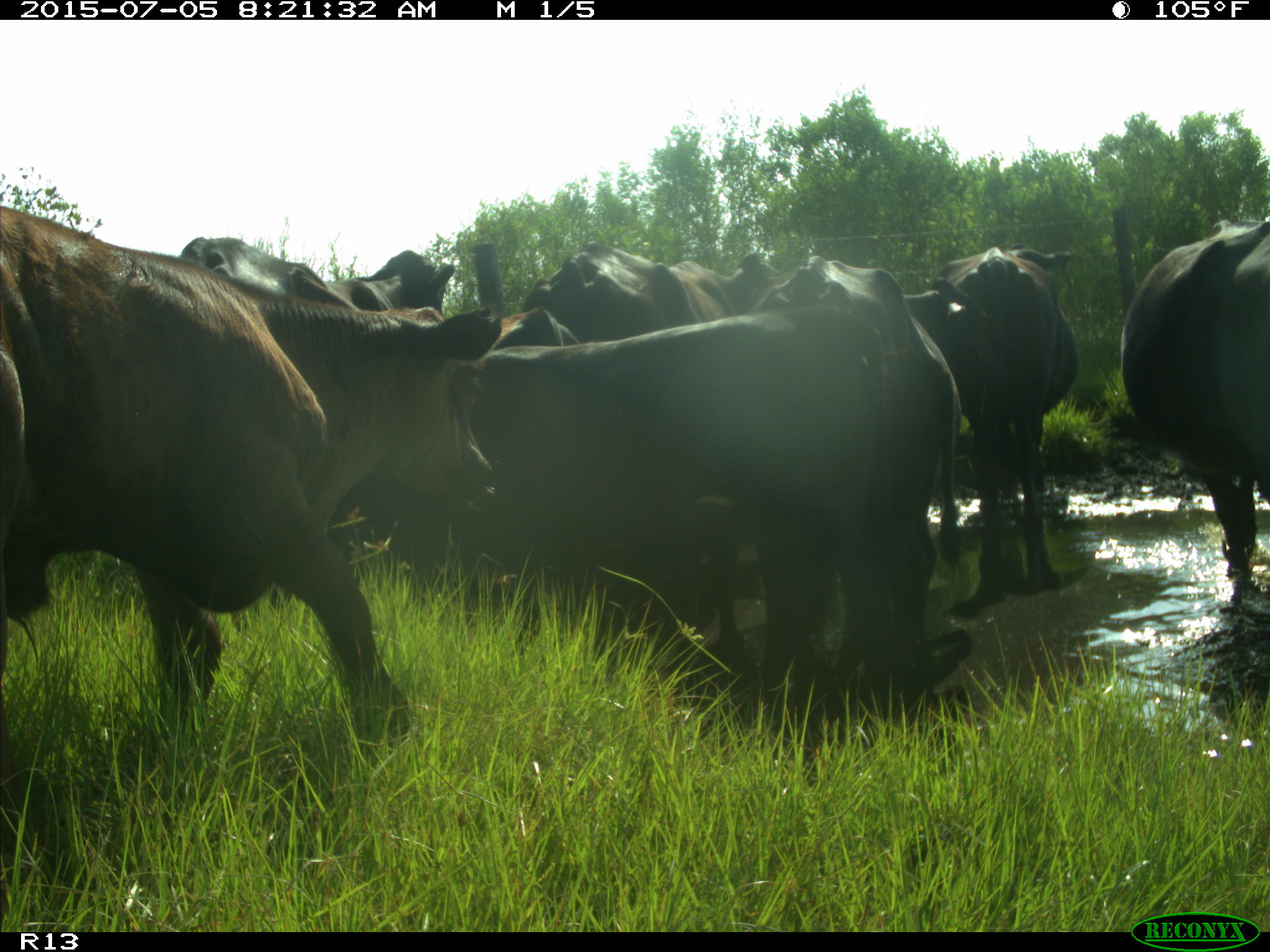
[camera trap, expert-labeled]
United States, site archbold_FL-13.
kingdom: Animalia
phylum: Chordata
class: Mammalia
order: Artiodactyla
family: Bovidae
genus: Bos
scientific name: Bos taurus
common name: domestic cow